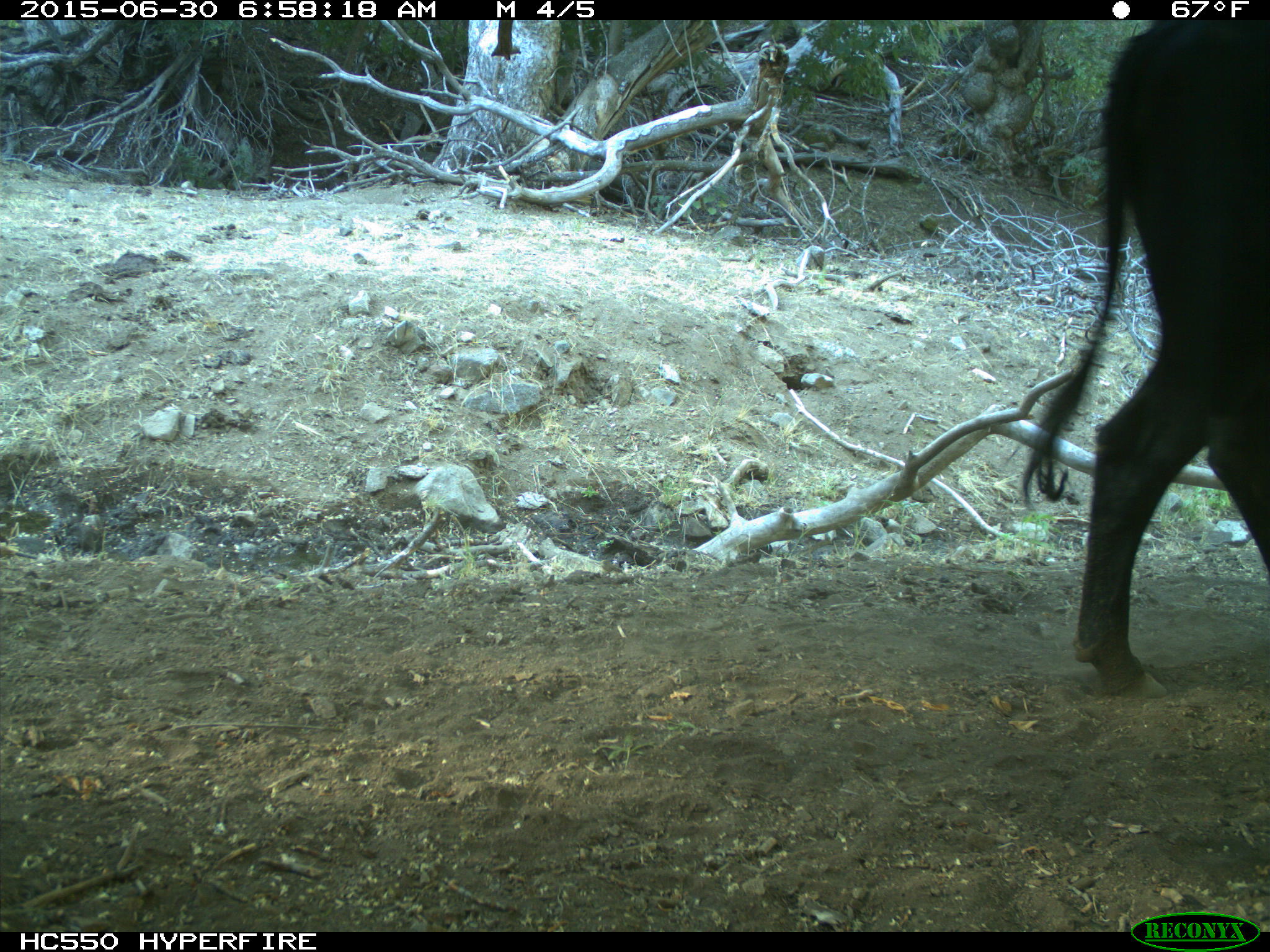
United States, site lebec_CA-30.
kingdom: Animalia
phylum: Chordata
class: Mammalia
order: Artiodactyla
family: Bovidae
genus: Bos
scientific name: Bos taurus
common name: domestic cow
Bos taurus (domestic cow).